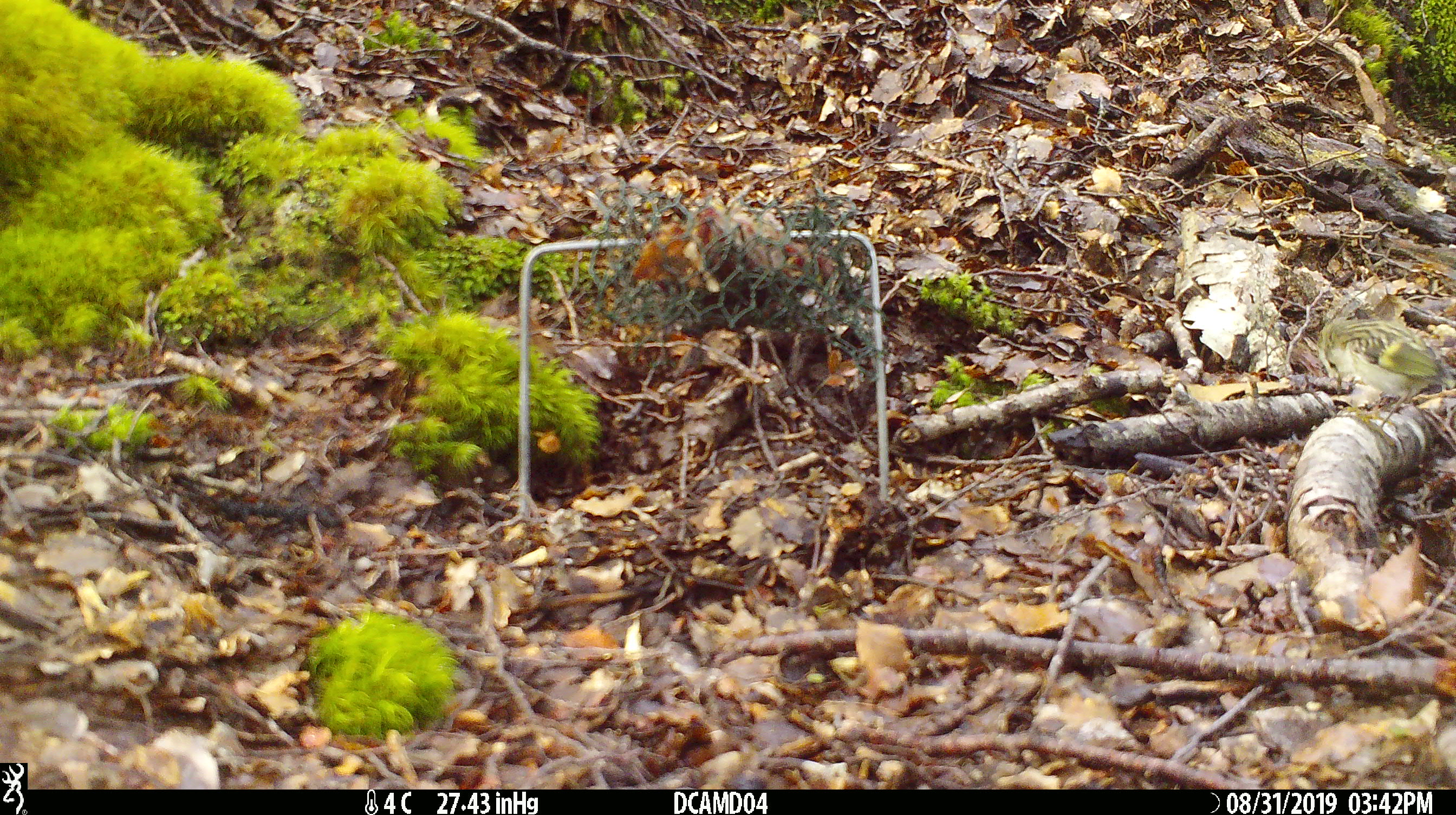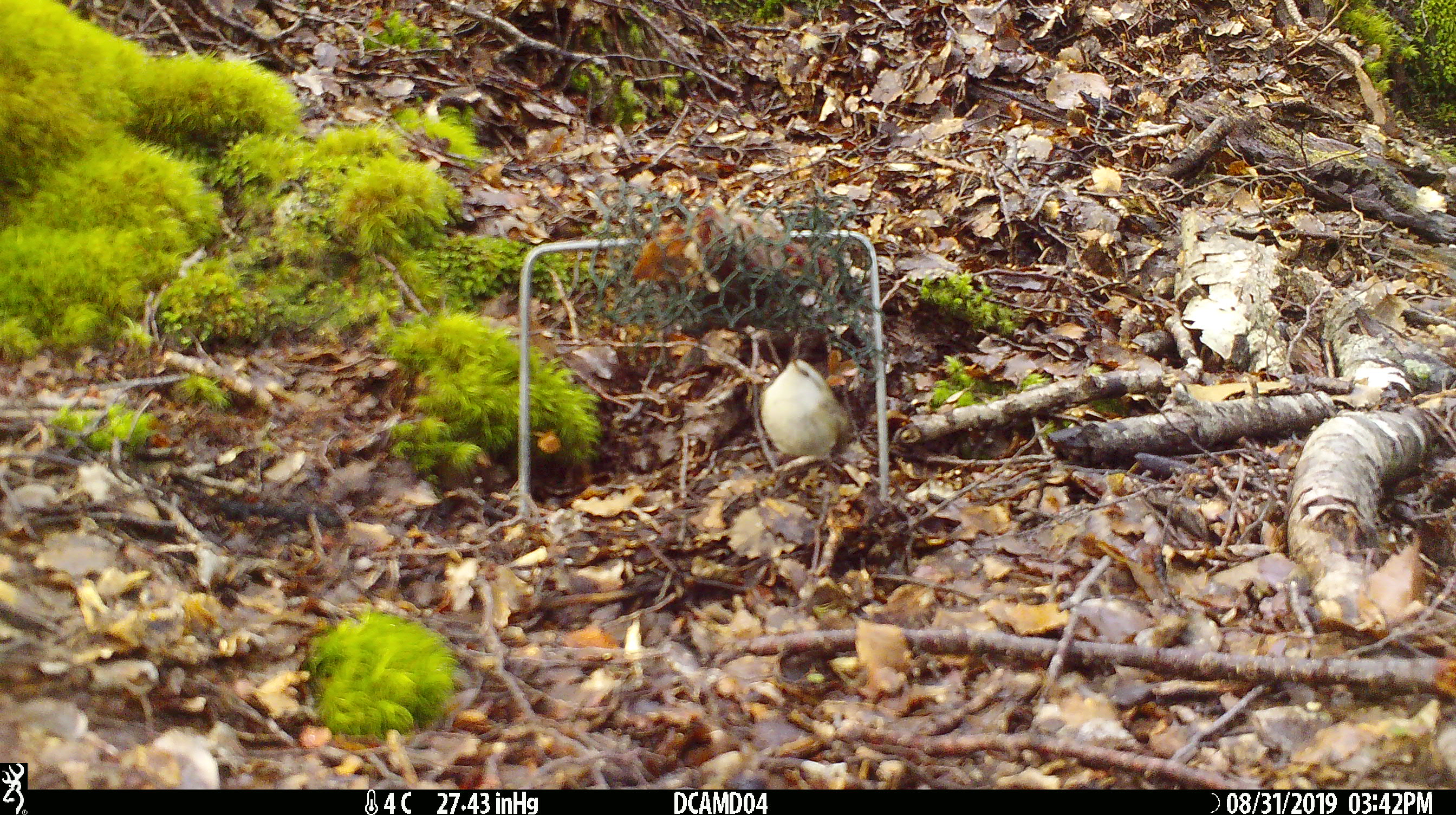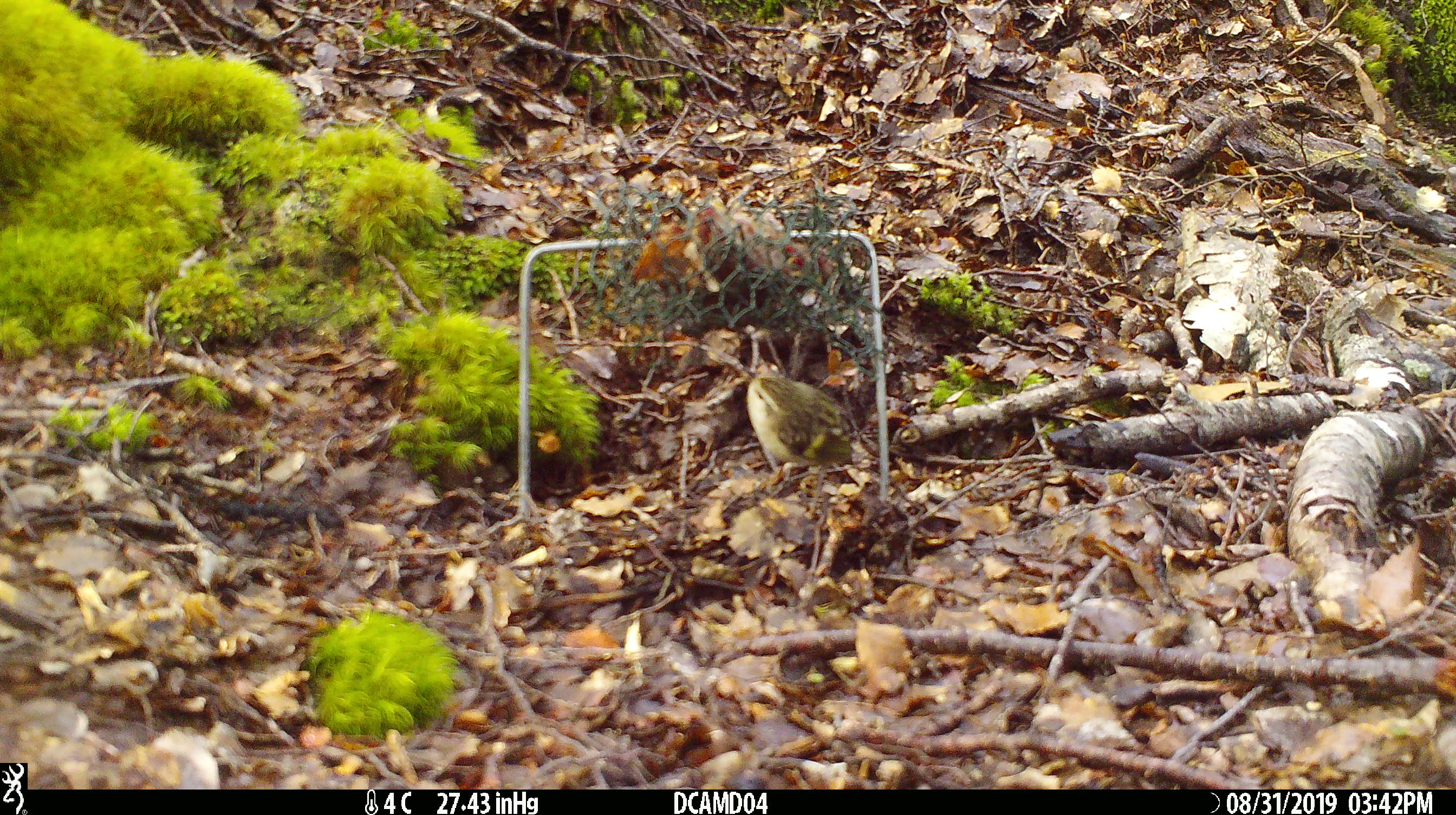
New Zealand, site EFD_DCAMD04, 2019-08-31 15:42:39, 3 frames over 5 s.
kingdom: Animalia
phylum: Chordata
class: Aves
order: Passeriformes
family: Acanthisittidae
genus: Acanthisitta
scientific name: Acanthisitta chloris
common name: rifleman